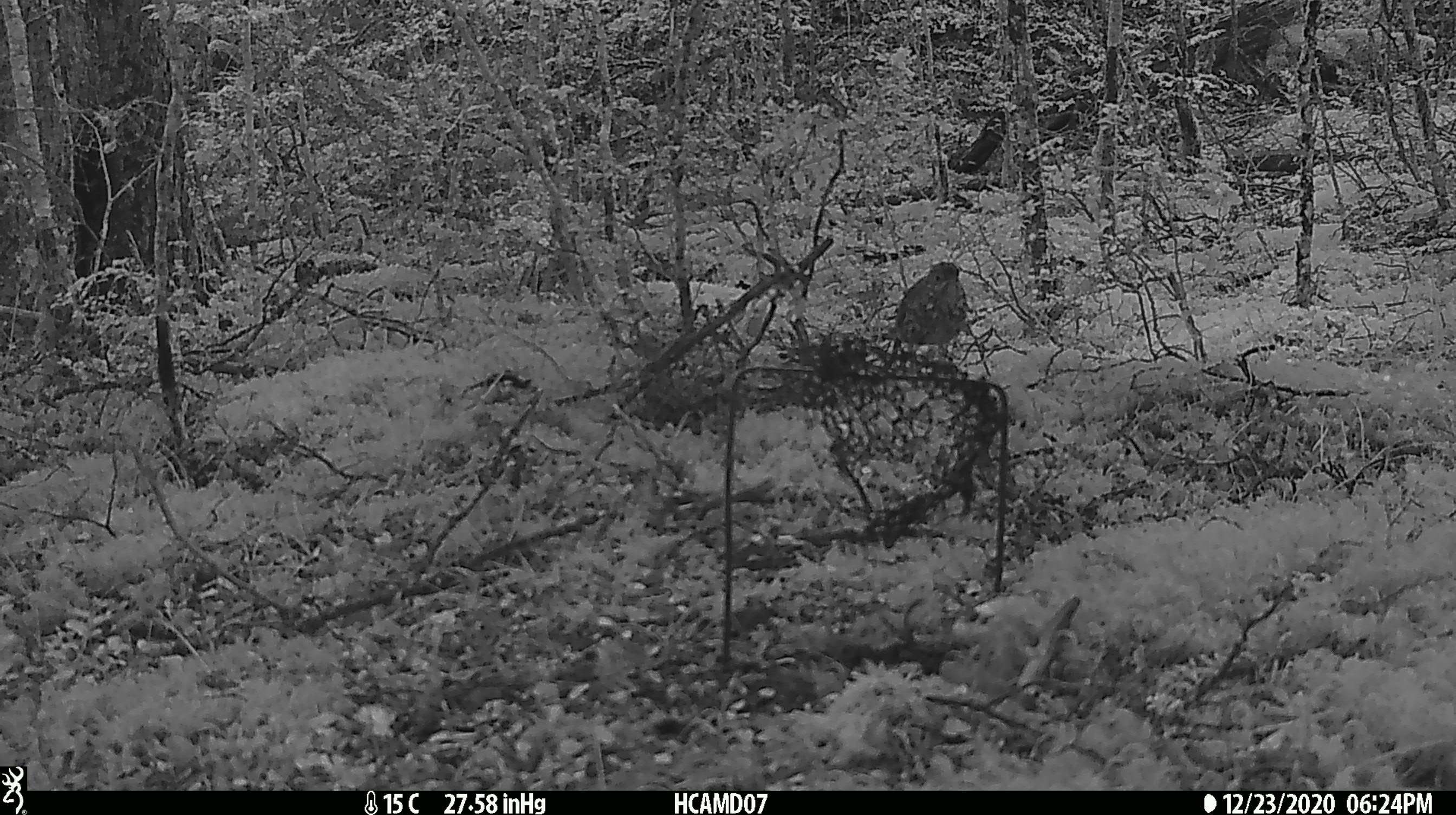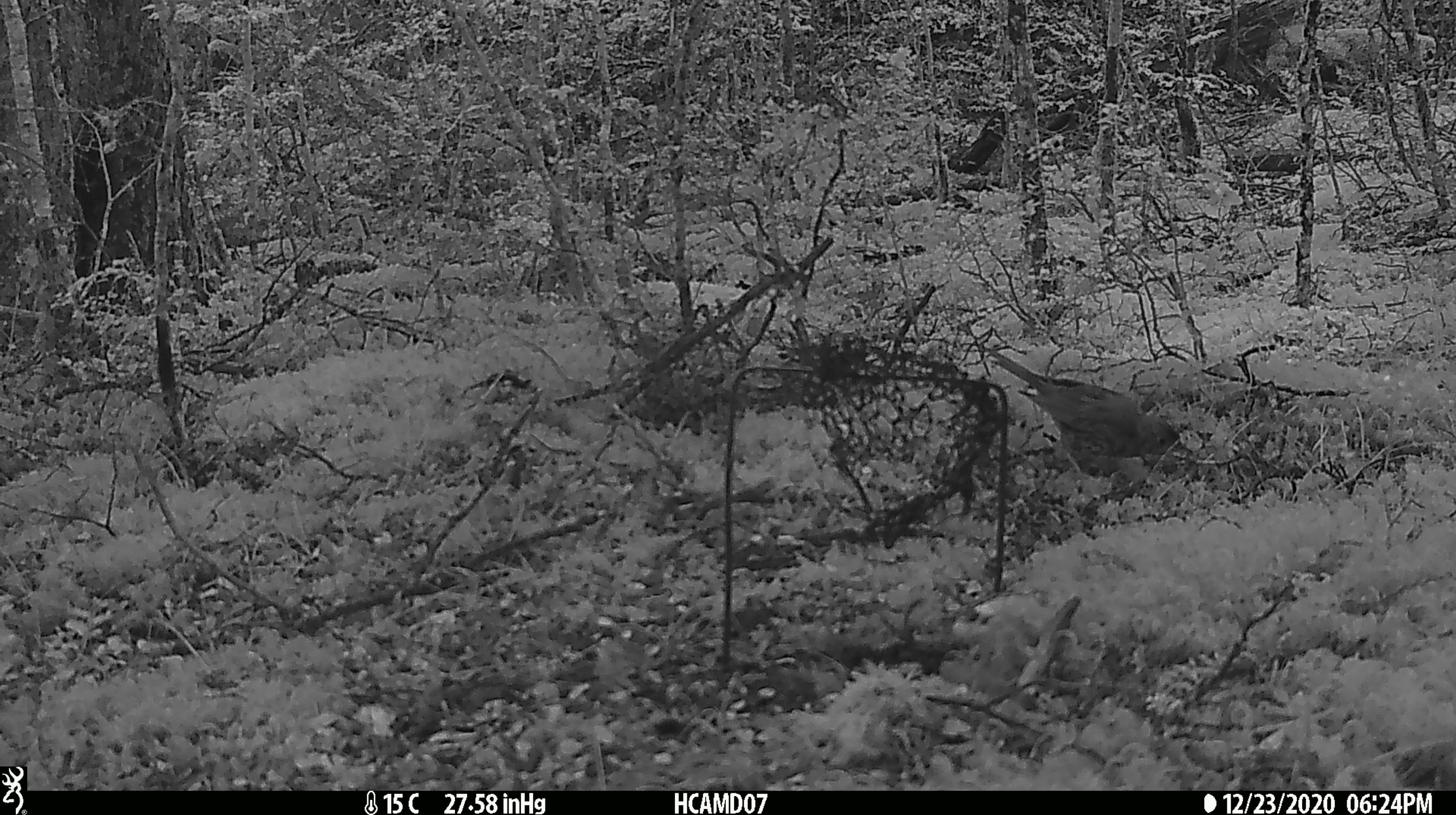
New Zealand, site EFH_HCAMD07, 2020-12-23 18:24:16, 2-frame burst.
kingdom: Animalia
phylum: Chordata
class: Aves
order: Passeriformes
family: Turdidae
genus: Turdus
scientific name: Turdus philomelos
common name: song thrush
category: thrush